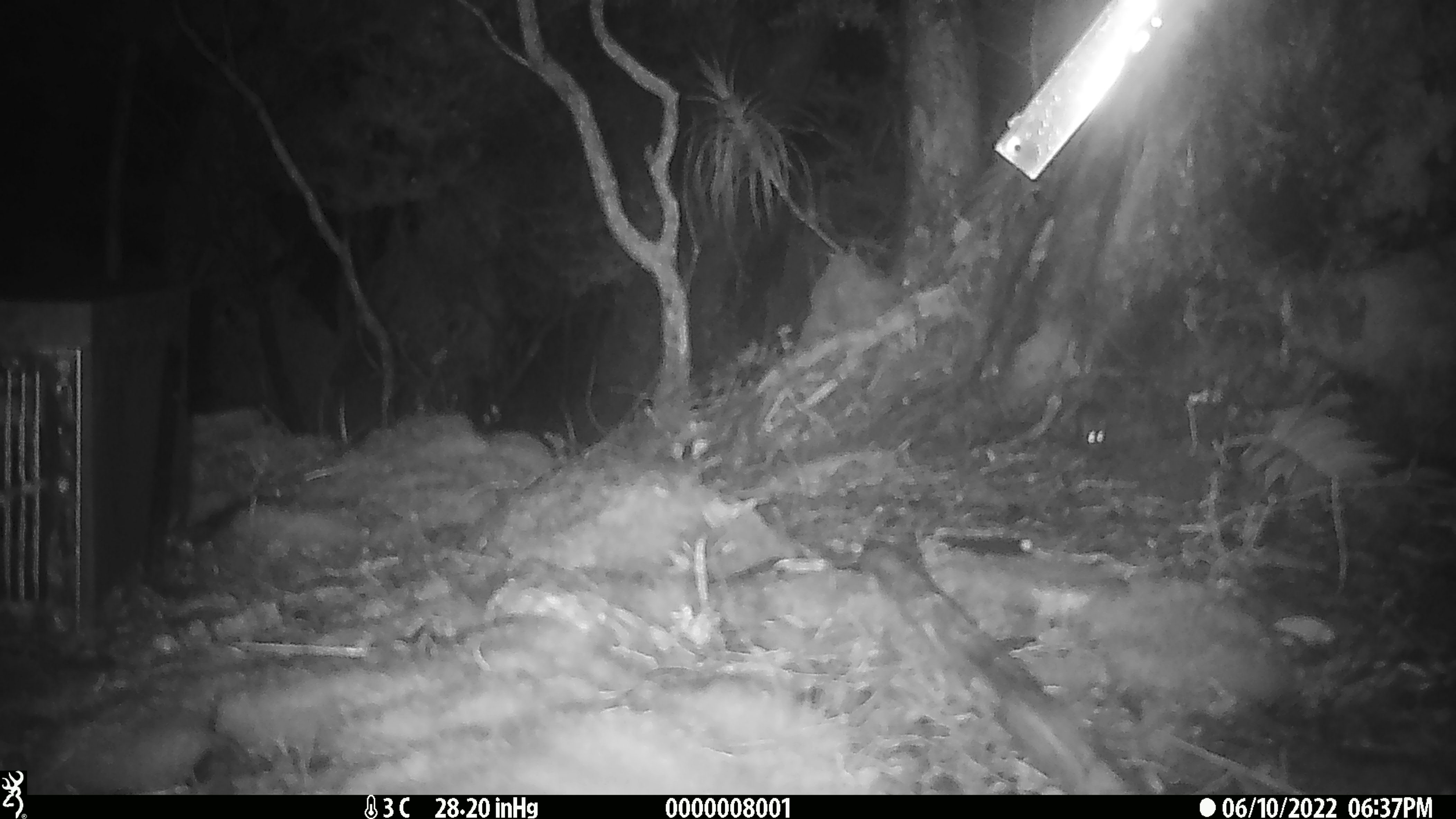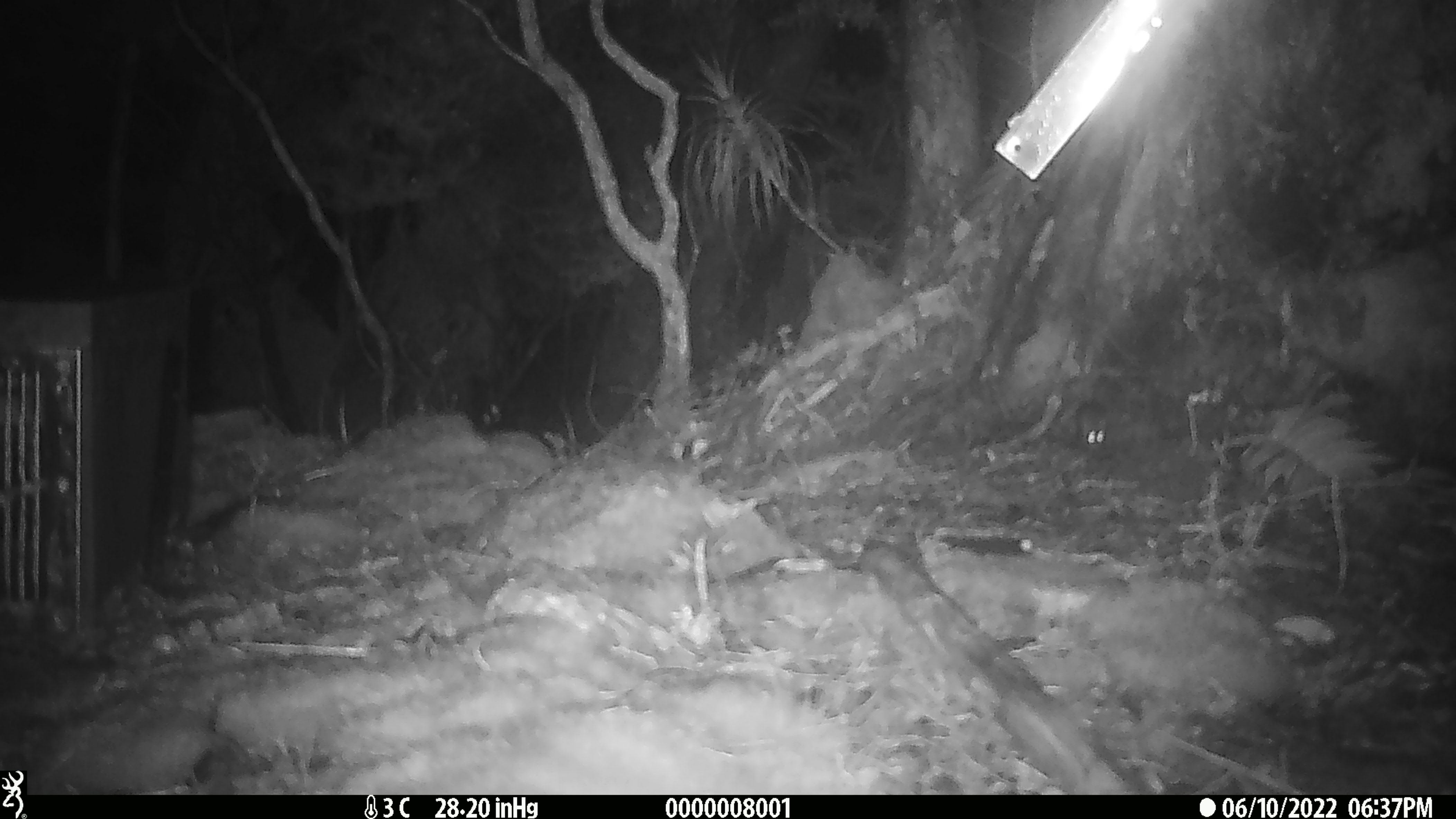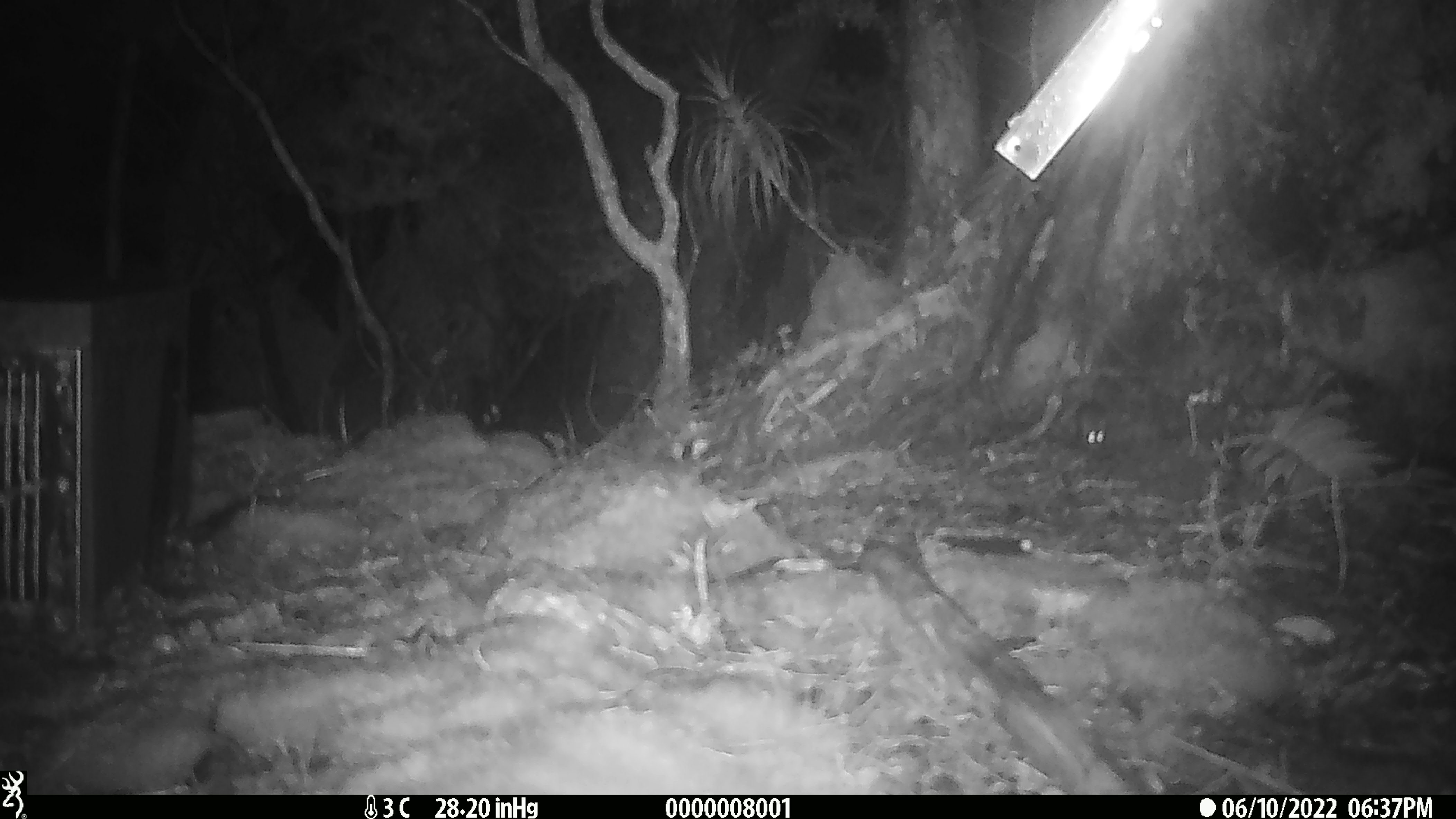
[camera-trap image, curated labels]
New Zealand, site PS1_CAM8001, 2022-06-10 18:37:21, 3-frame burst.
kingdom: Animalia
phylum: Chordata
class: Mammalia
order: Rodentia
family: Muridae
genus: Mus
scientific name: Mus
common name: mouse